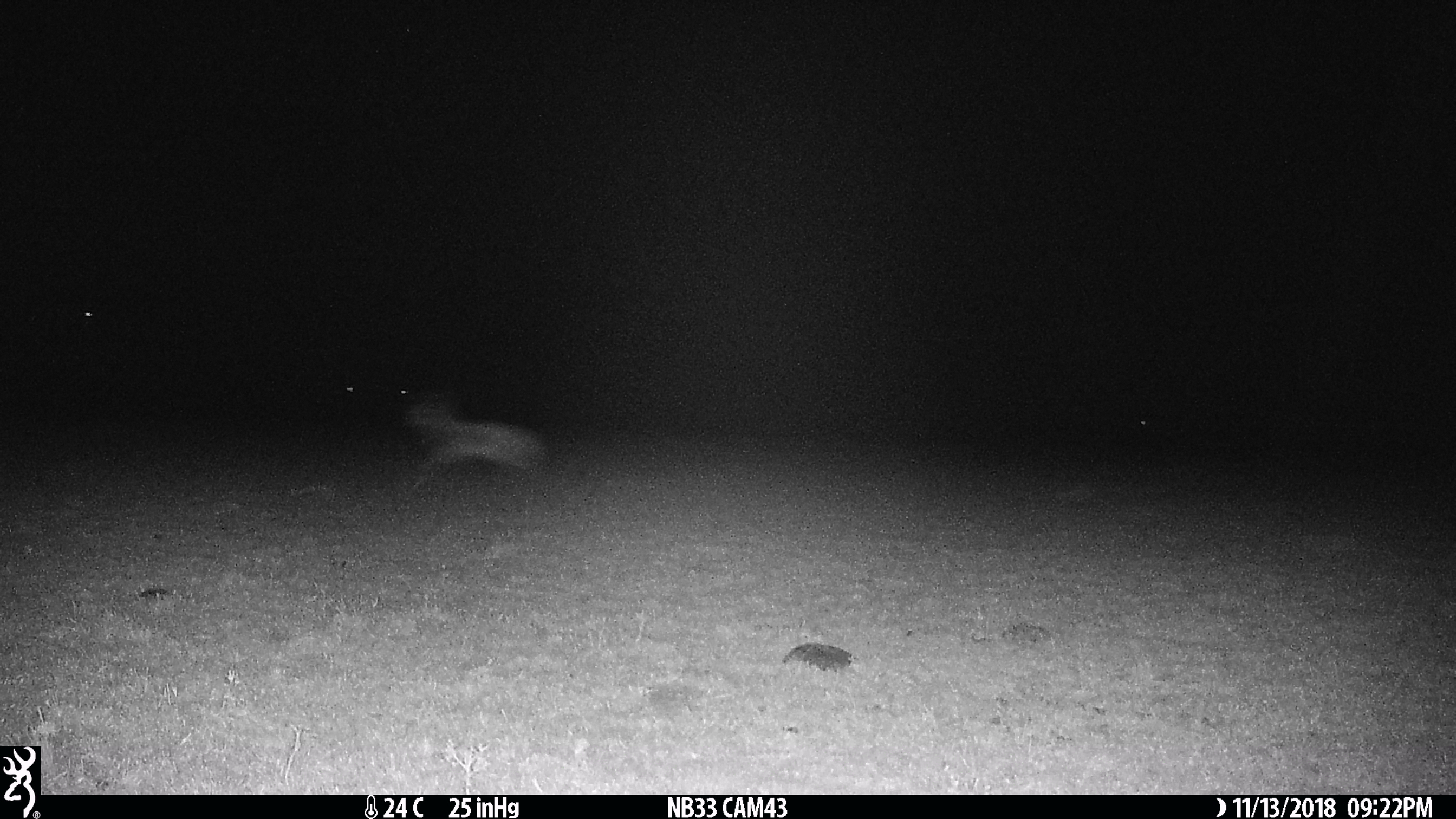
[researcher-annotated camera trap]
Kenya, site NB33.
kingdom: Animalia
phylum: Chordata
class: Mammalia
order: Artiodactyla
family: Bovidae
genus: Eudorcas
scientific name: Eudorcas thomsonii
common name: thomon's gazelle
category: gazelle thomsons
Gazelle thomsons (thomon's gazelle) (Eudorcas thomsonii).